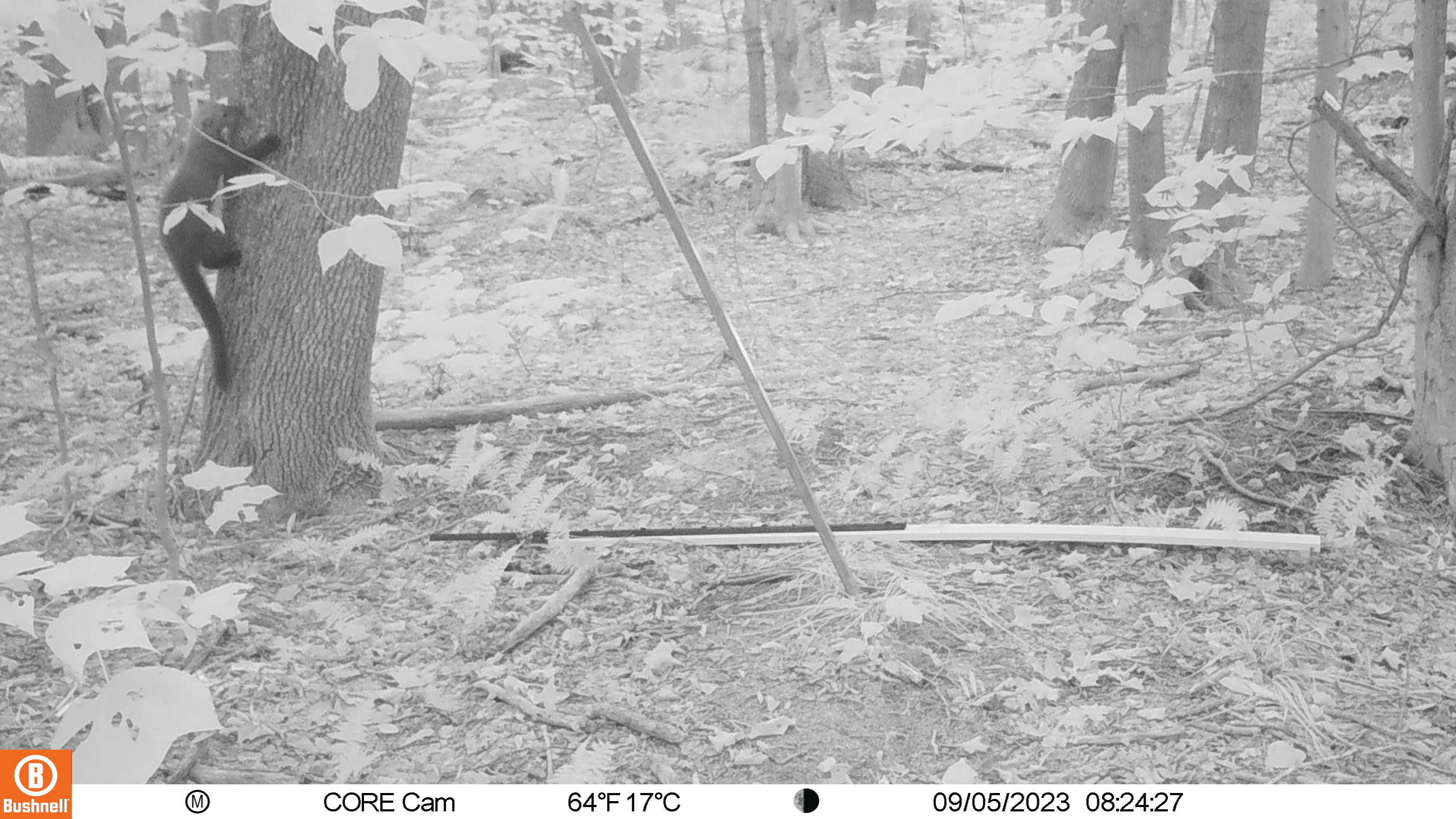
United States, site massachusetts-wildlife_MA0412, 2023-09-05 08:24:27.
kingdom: Animalia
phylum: Chordata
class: Mammalia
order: Carnivora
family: Mustelidae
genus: Pekania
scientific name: Pekania pennanti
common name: fisher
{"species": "fisher (Pekania pennanti)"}